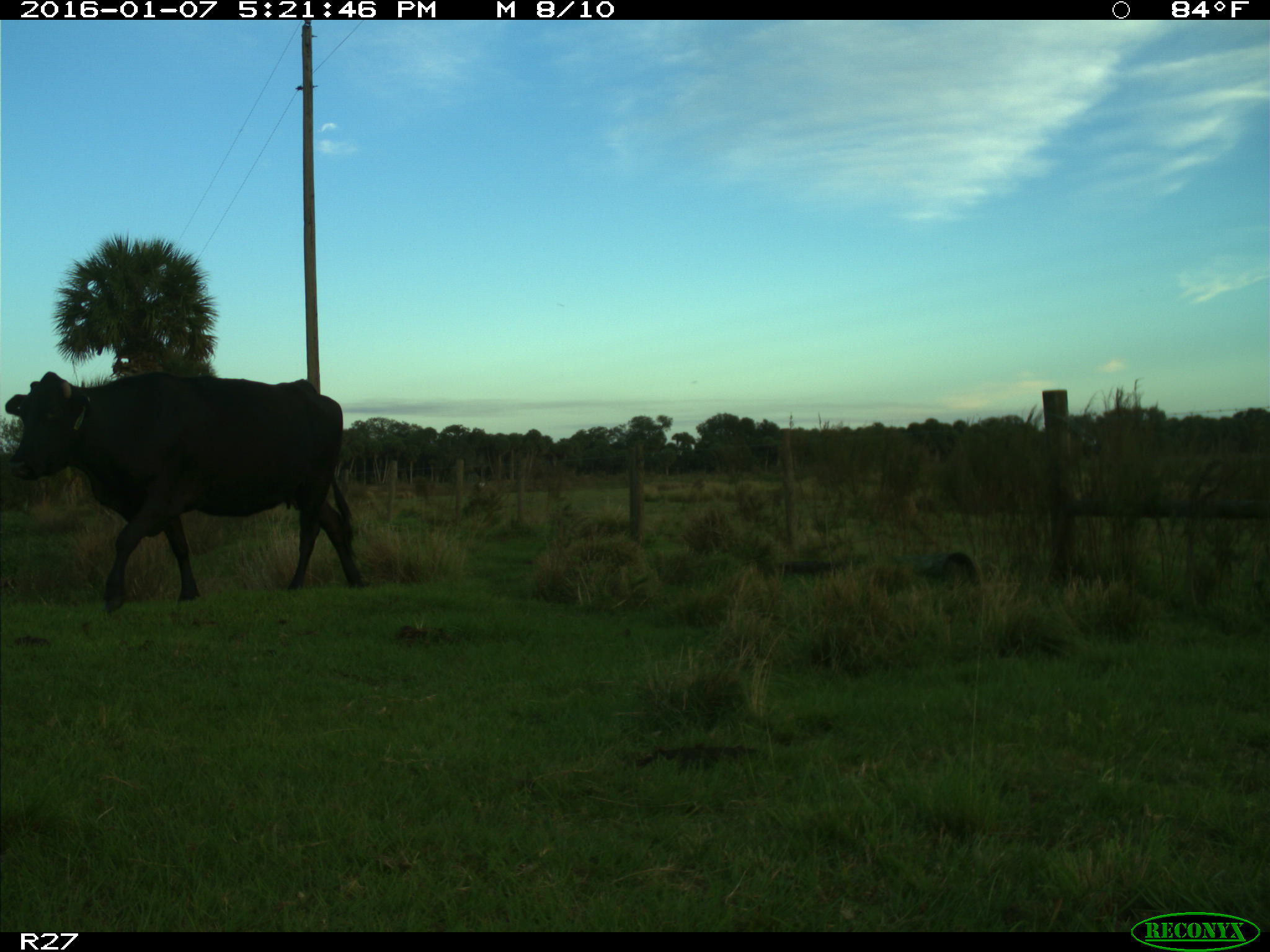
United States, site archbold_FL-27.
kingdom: Animalia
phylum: Chordata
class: Mammalia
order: Artiodactyla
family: Bovidae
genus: Bos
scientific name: Bos taurus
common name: domestic cow